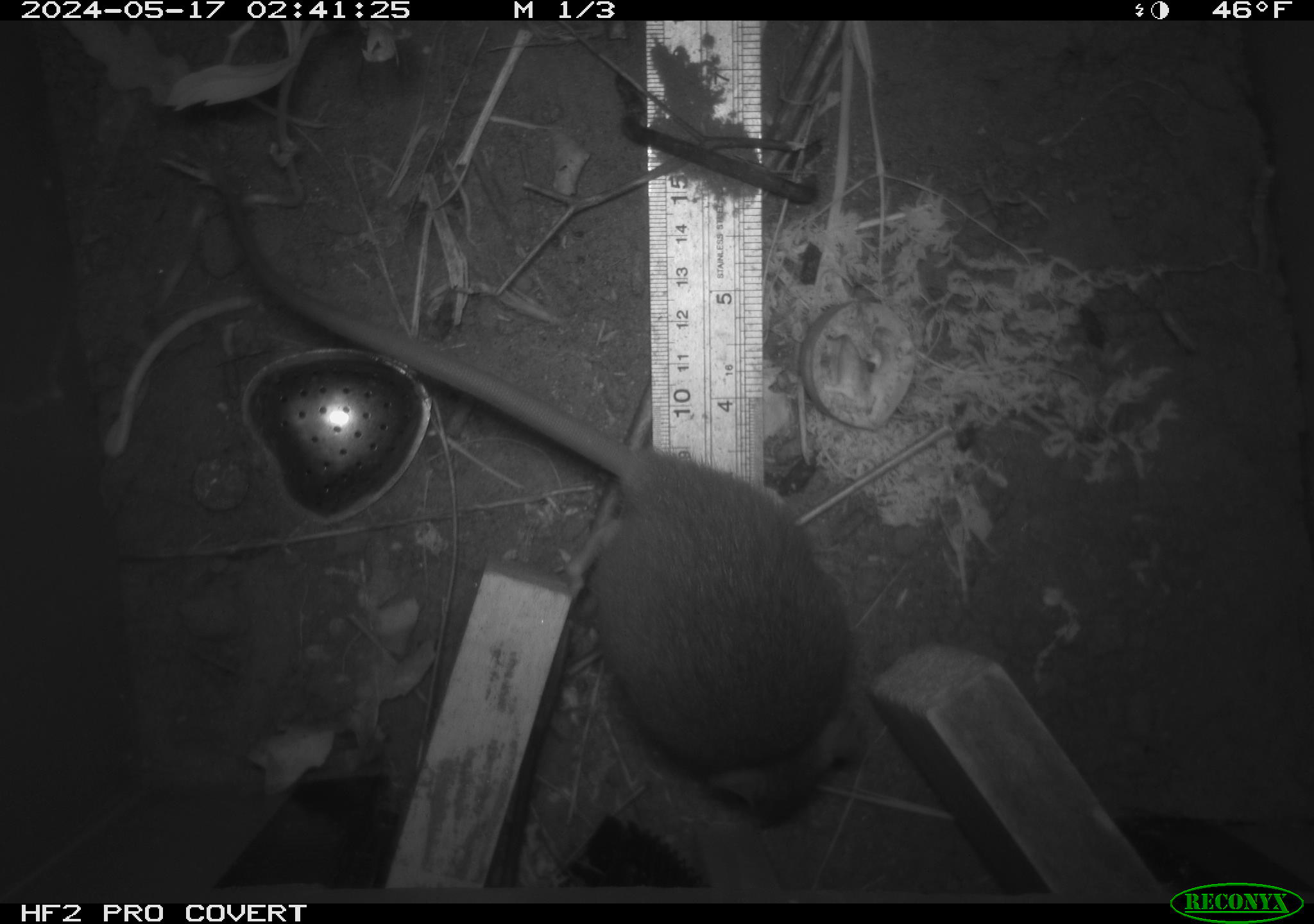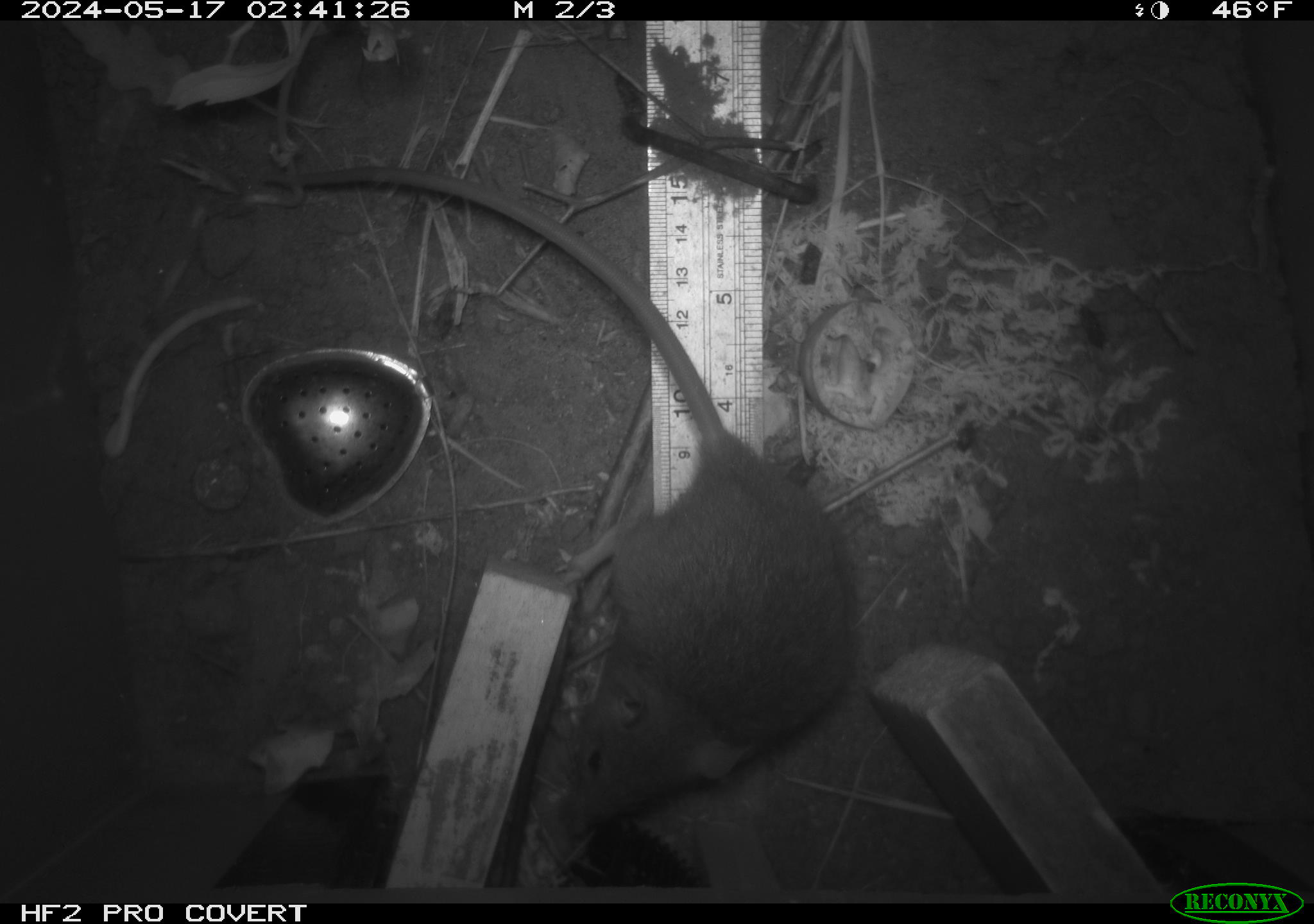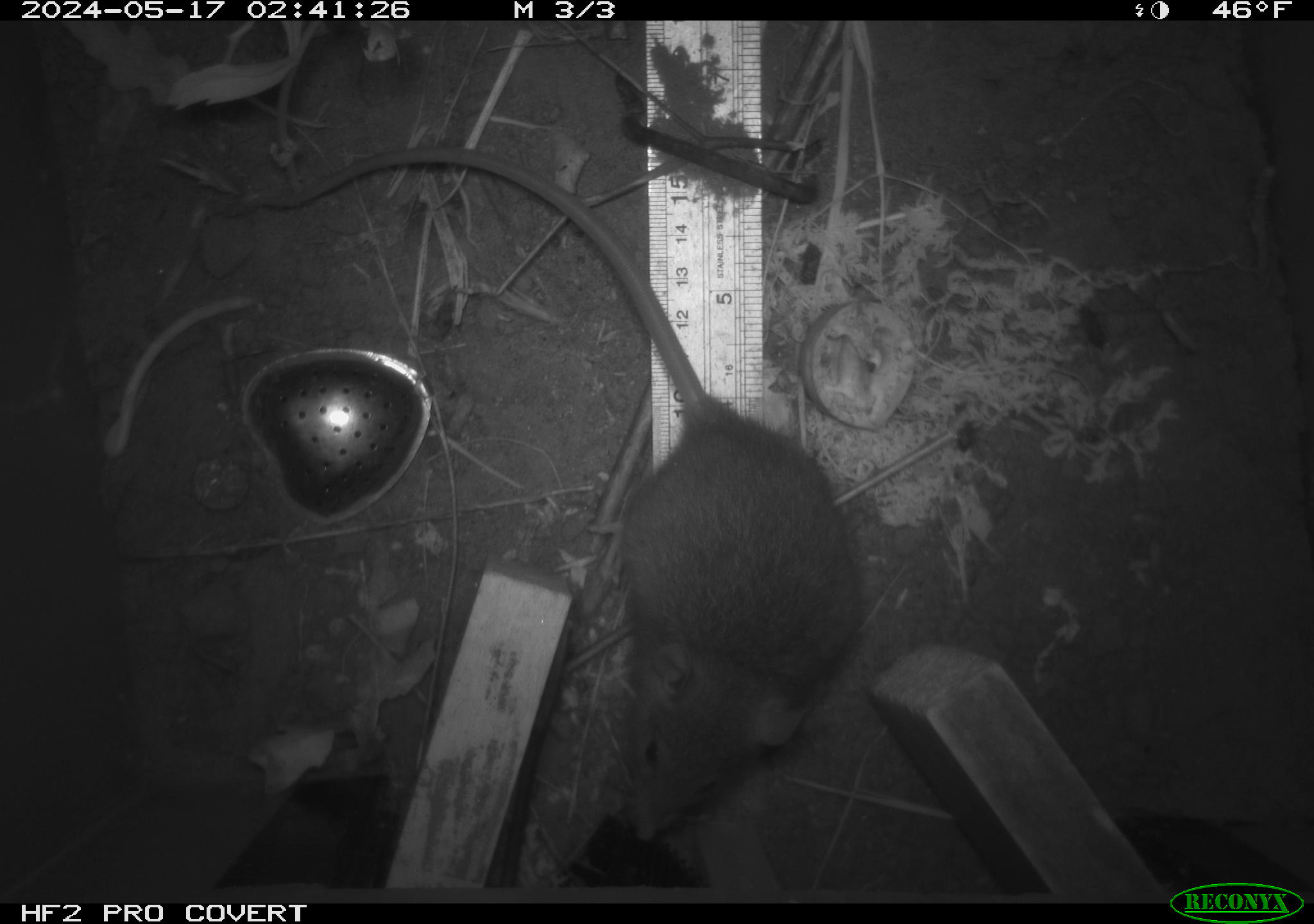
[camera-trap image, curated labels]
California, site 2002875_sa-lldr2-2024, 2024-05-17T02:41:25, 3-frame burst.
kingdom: Animalia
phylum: Chordata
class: Mammalia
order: Rodentia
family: Muridae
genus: Rattus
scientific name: Rattus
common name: rat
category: rattus species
Rattus species (rat) (Rattus).